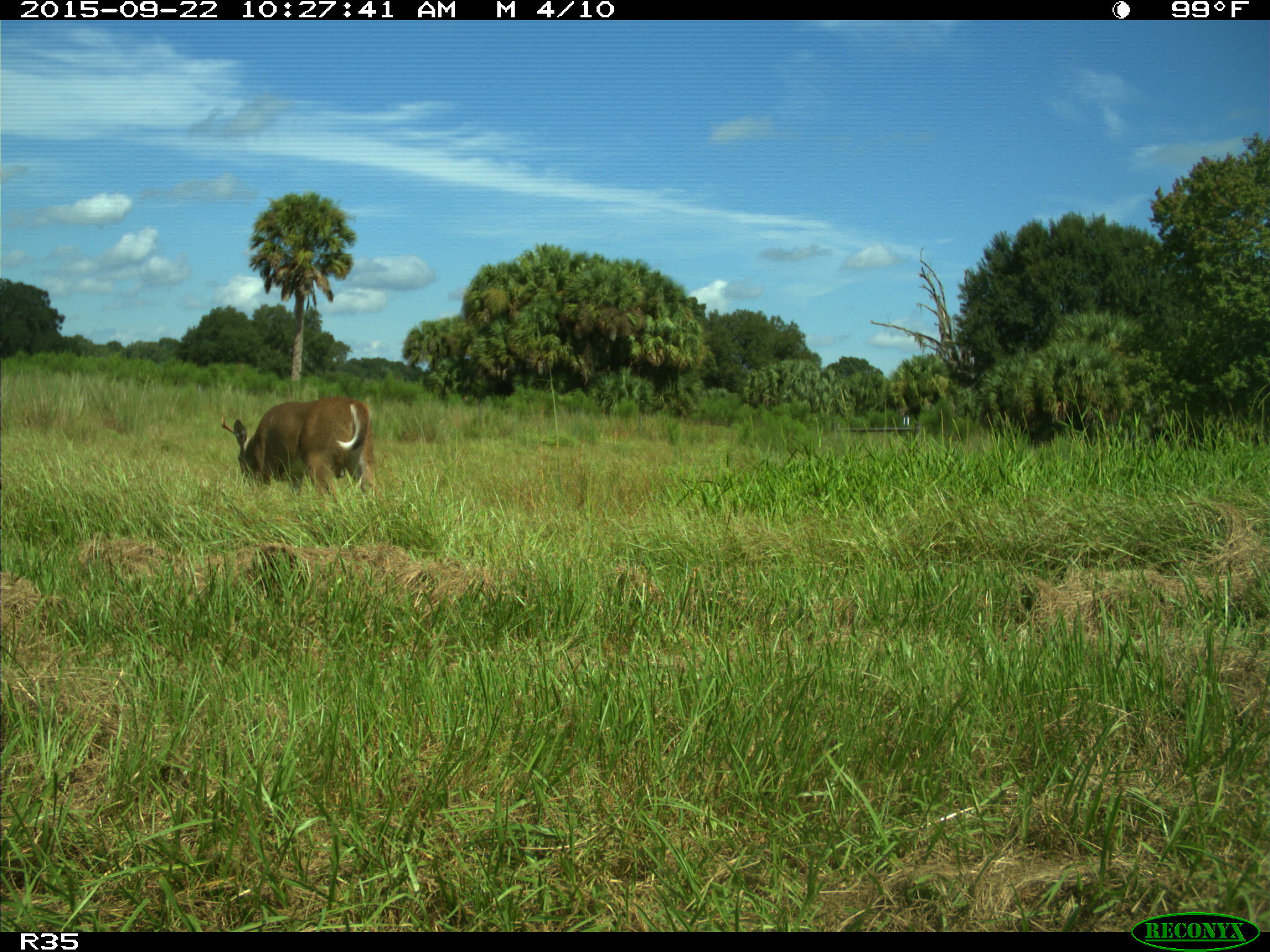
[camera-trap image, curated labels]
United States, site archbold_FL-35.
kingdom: Animalia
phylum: Chordata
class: Mammalia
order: Artiodactyla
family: Cervidae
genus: Odocoileus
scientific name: Odocoileus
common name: deer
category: unidentified deer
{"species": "unidentified deer (deer) (Odocoileus)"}